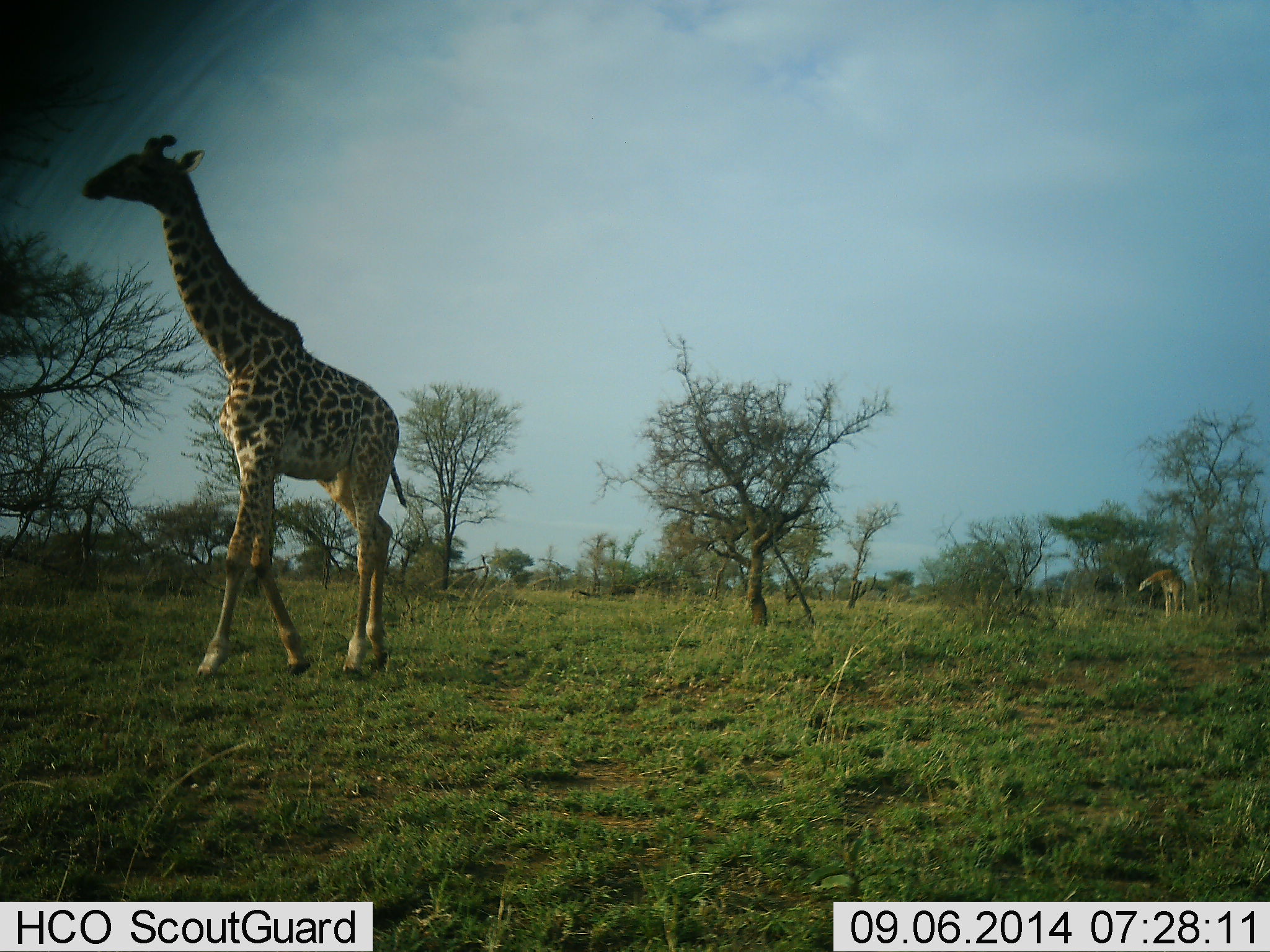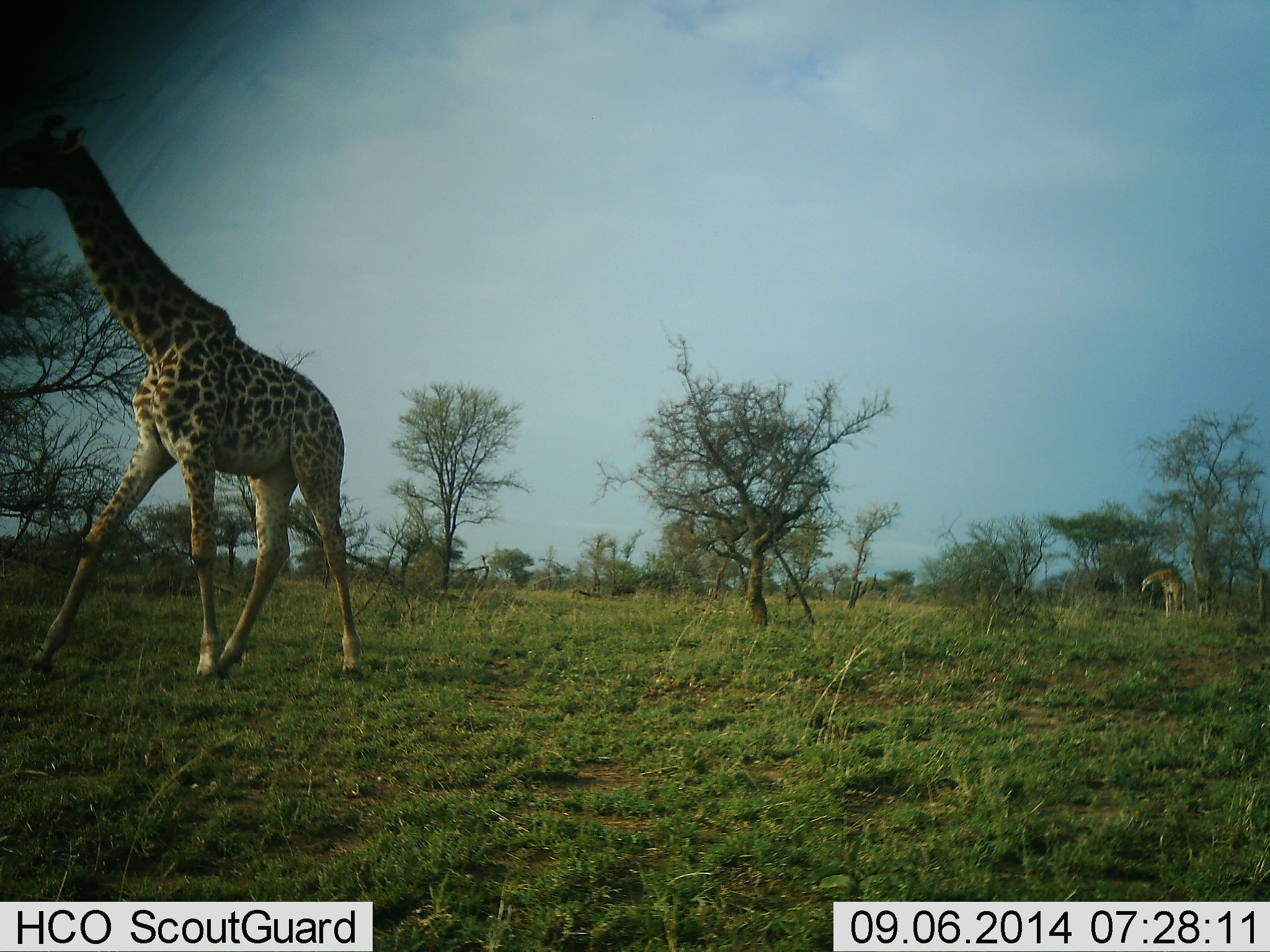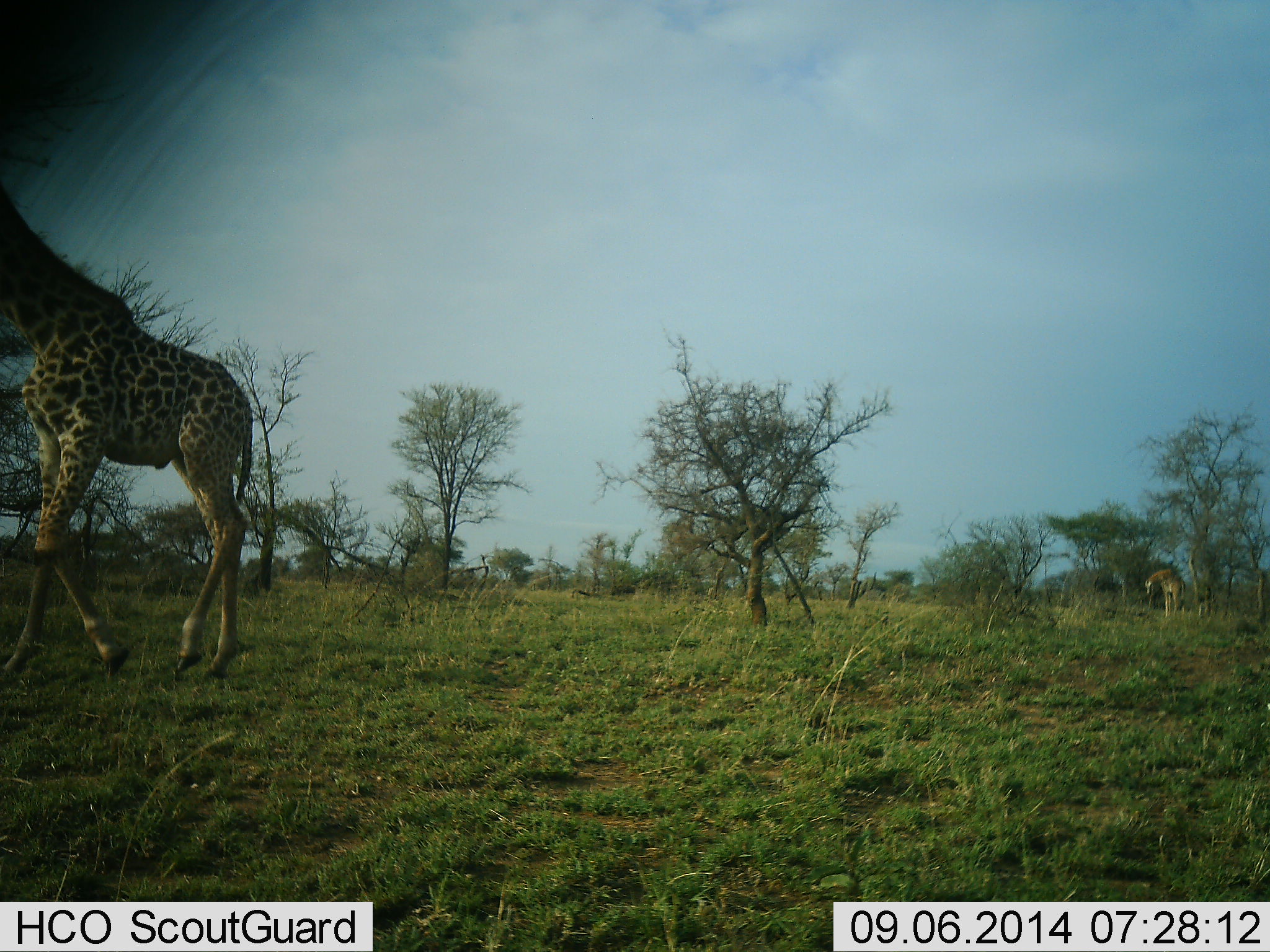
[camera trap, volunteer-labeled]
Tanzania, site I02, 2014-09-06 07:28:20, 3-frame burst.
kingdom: Animalia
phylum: Chordata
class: Mammalia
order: Artiodactyla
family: Giraffidae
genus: Giraffa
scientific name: Giraffa camelopardalis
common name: giraffe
Giraffe (Giraffa camelopardalis), count 2. Behavior (volunteer vote fractions): standing 30%, resting 0%, moving 100%, interacting 0%. Young present (vote fraction): 0%. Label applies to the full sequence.